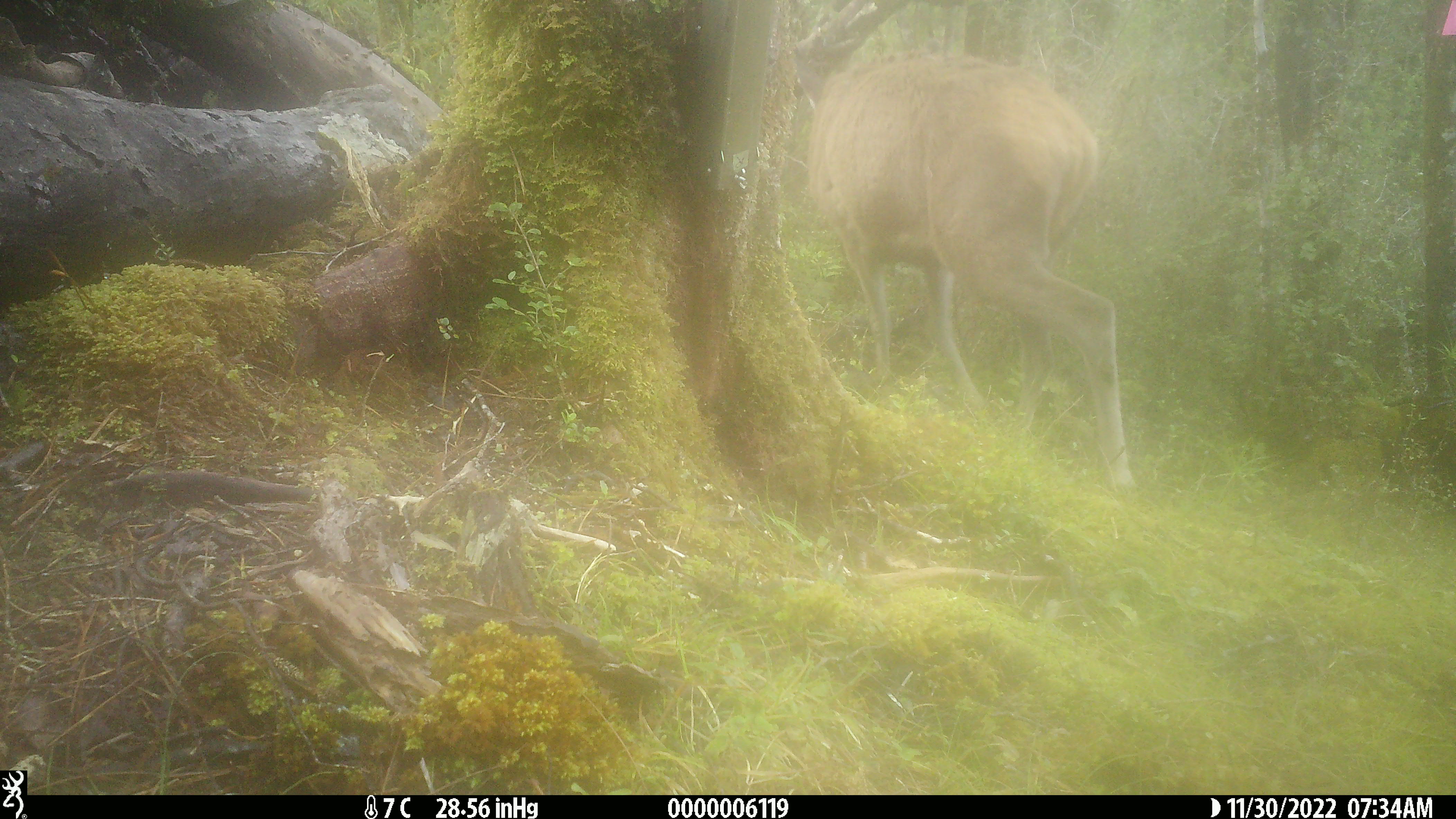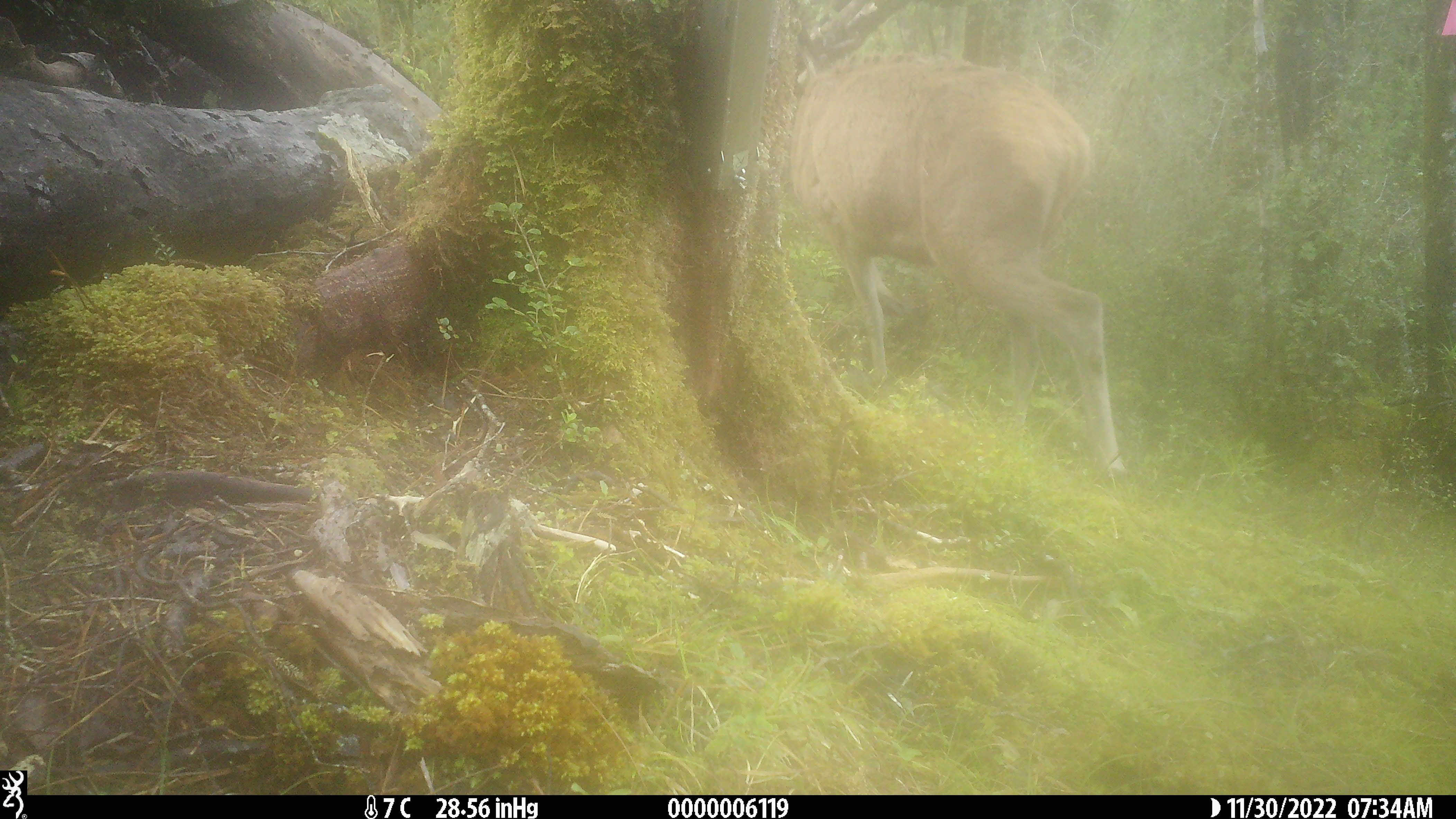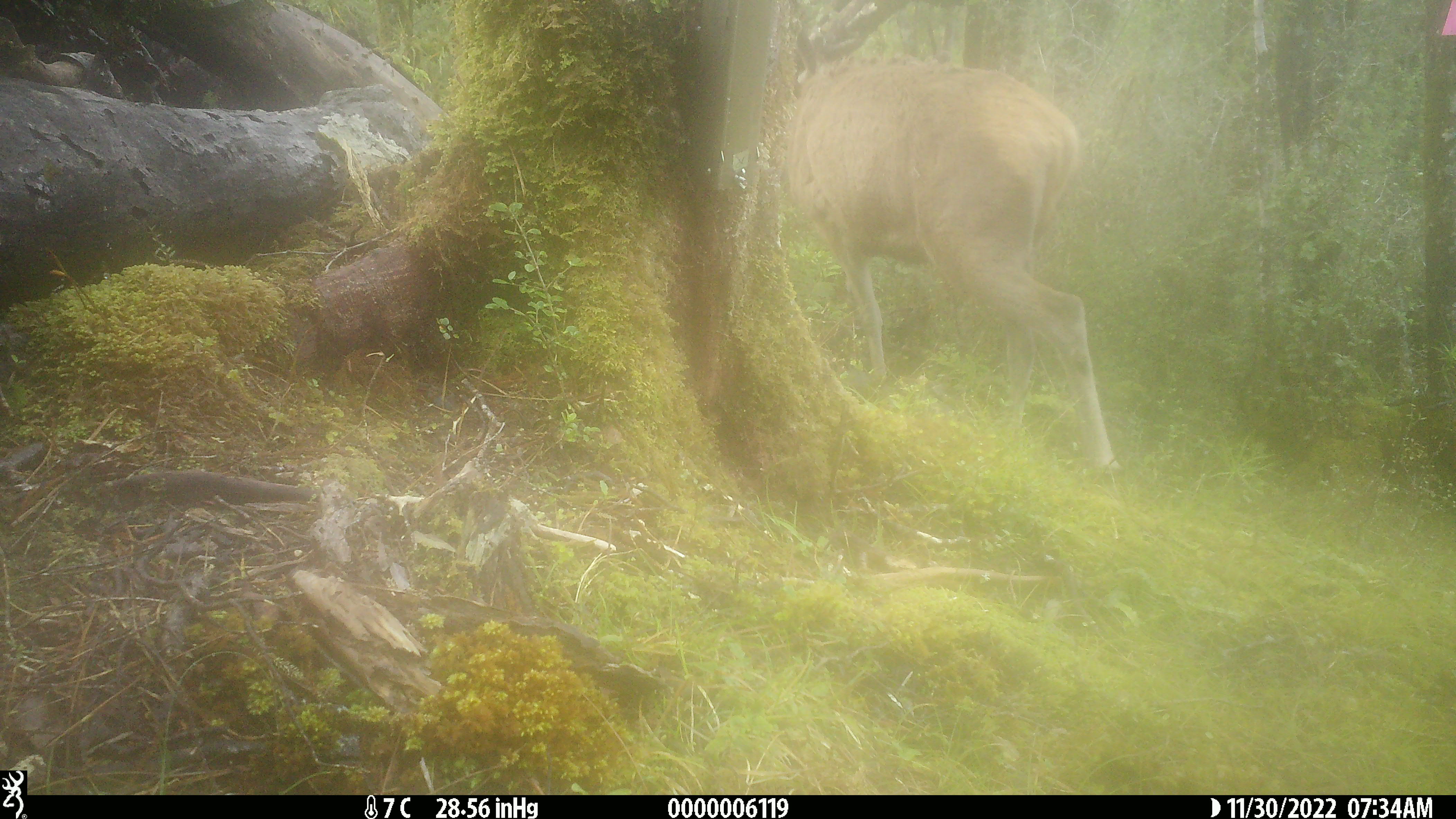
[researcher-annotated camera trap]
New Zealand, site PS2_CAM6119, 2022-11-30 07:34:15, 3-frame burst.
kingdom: Animalia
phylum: Chordata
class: Mammalia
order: Artiodactyla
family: Cervidae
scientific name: Cervidae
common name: deer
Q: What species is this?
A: Deer (Cervidae).